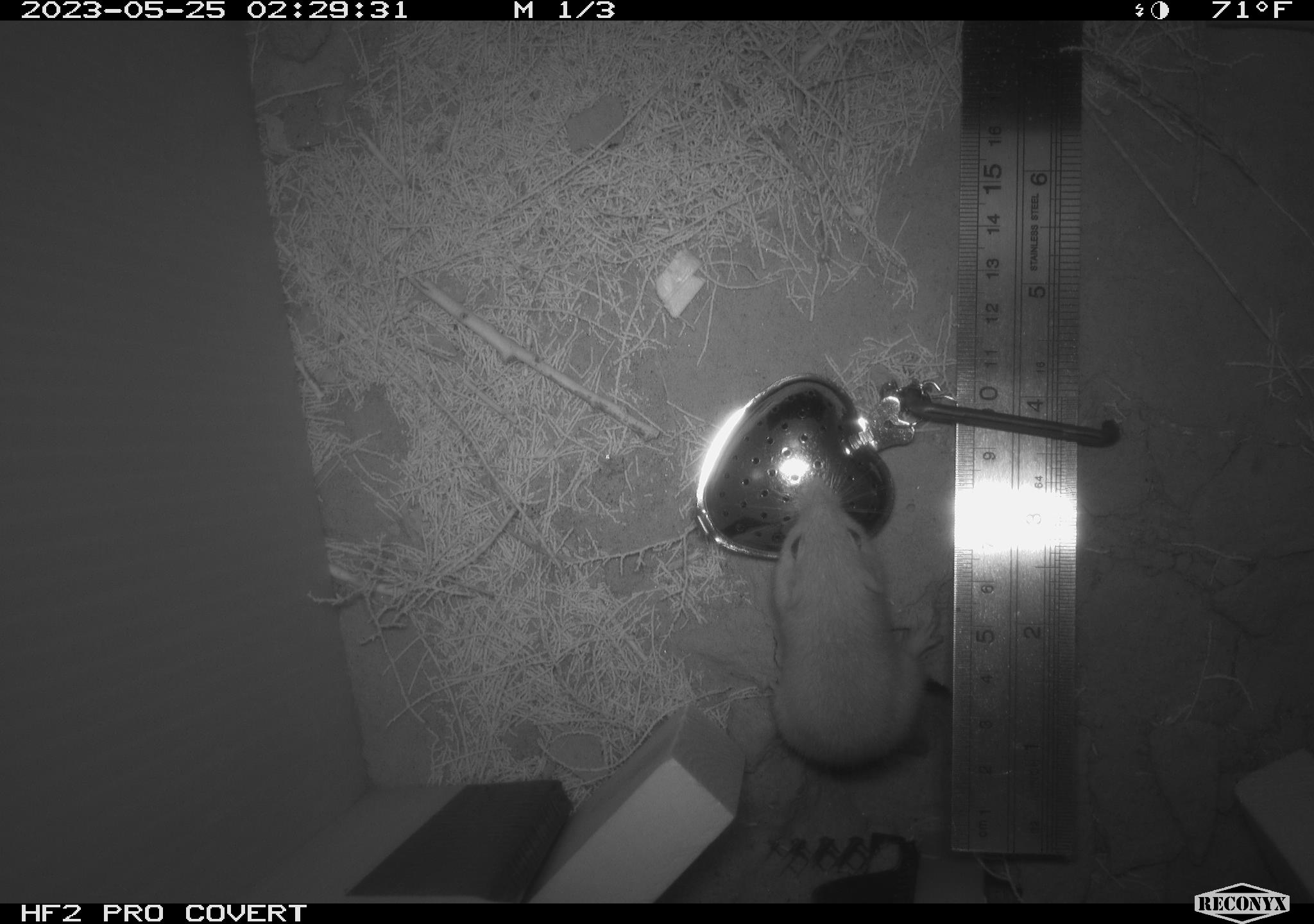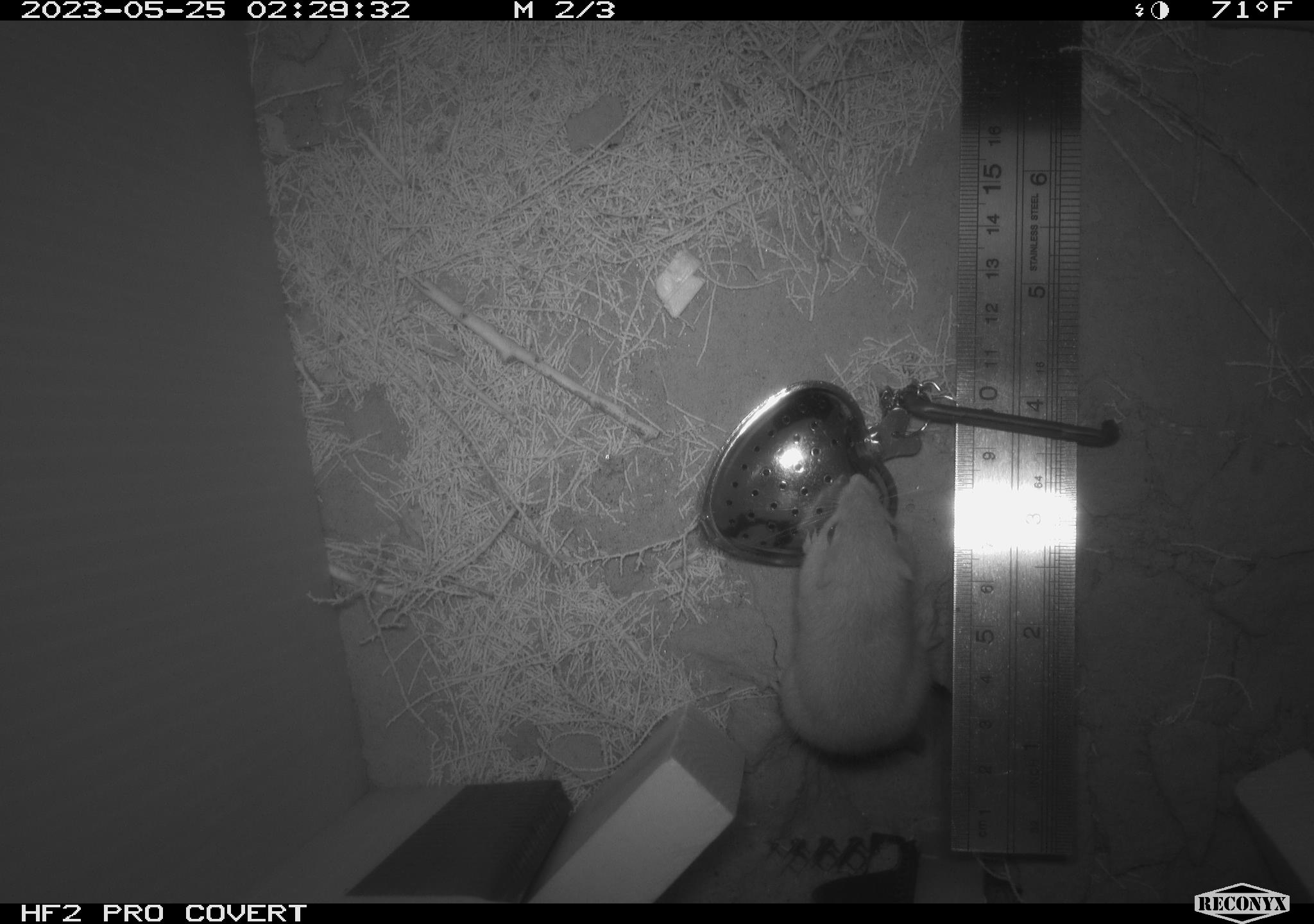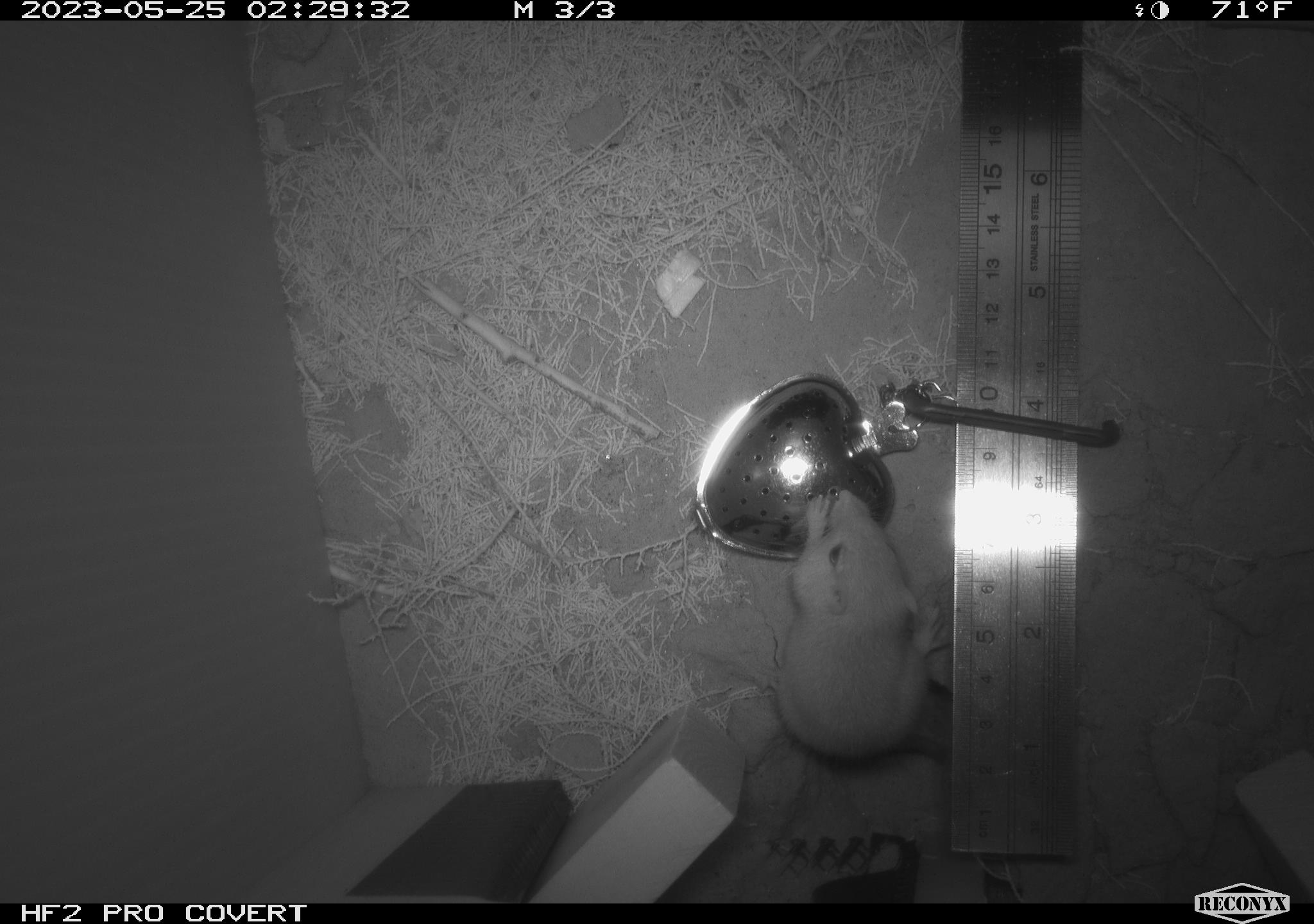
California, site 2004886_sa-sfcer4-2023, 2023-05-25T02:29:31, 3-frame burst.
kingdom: Animalia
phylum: Chordata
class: Mammalia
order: Rodentia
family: Heteromyidae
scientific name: Heteromyidae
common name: kangaroo rats and pocket mice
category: heteromyidae family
Heteromyidae family (kangaroo rats and pocket mice) (Heteromyidae).